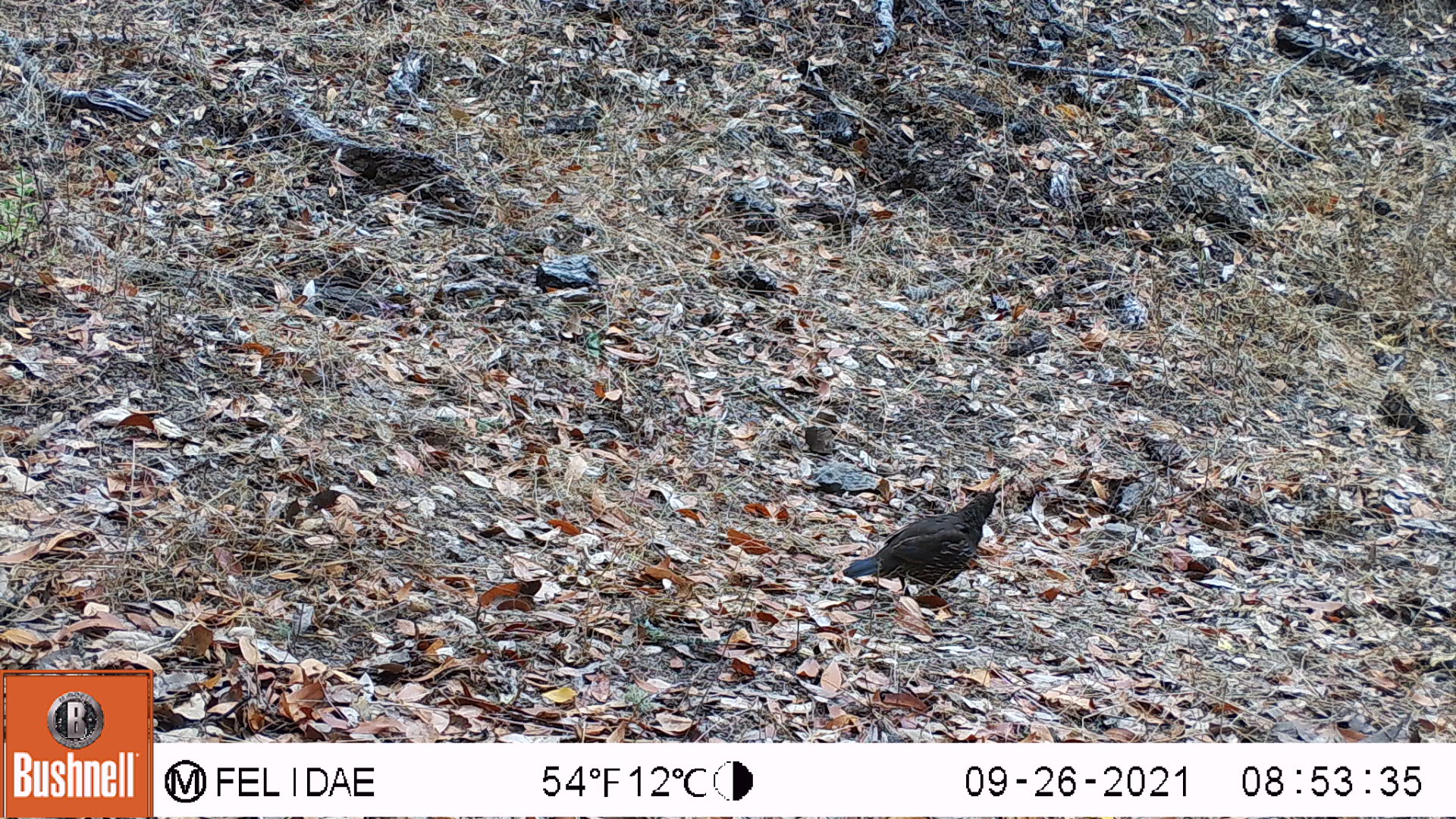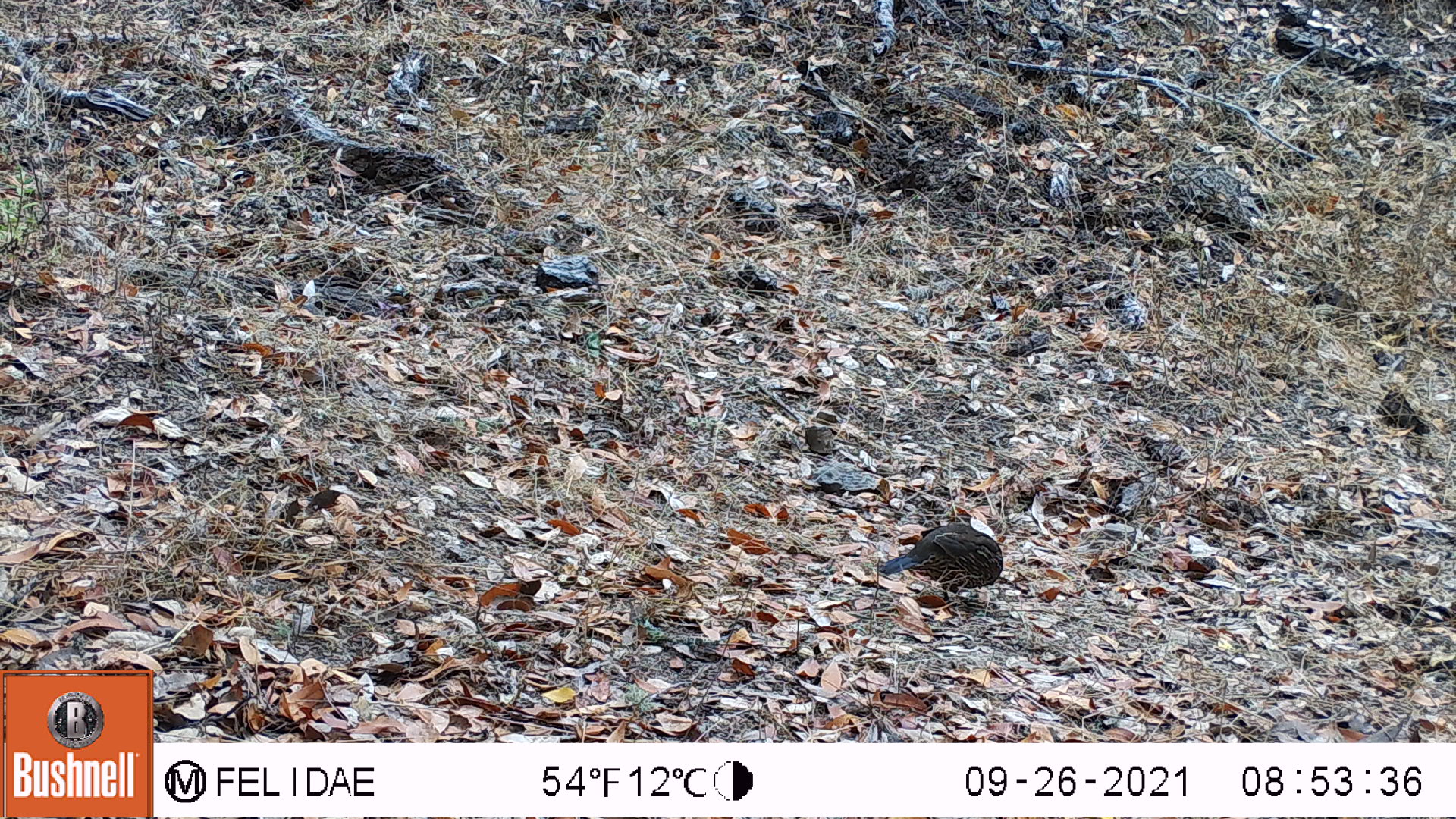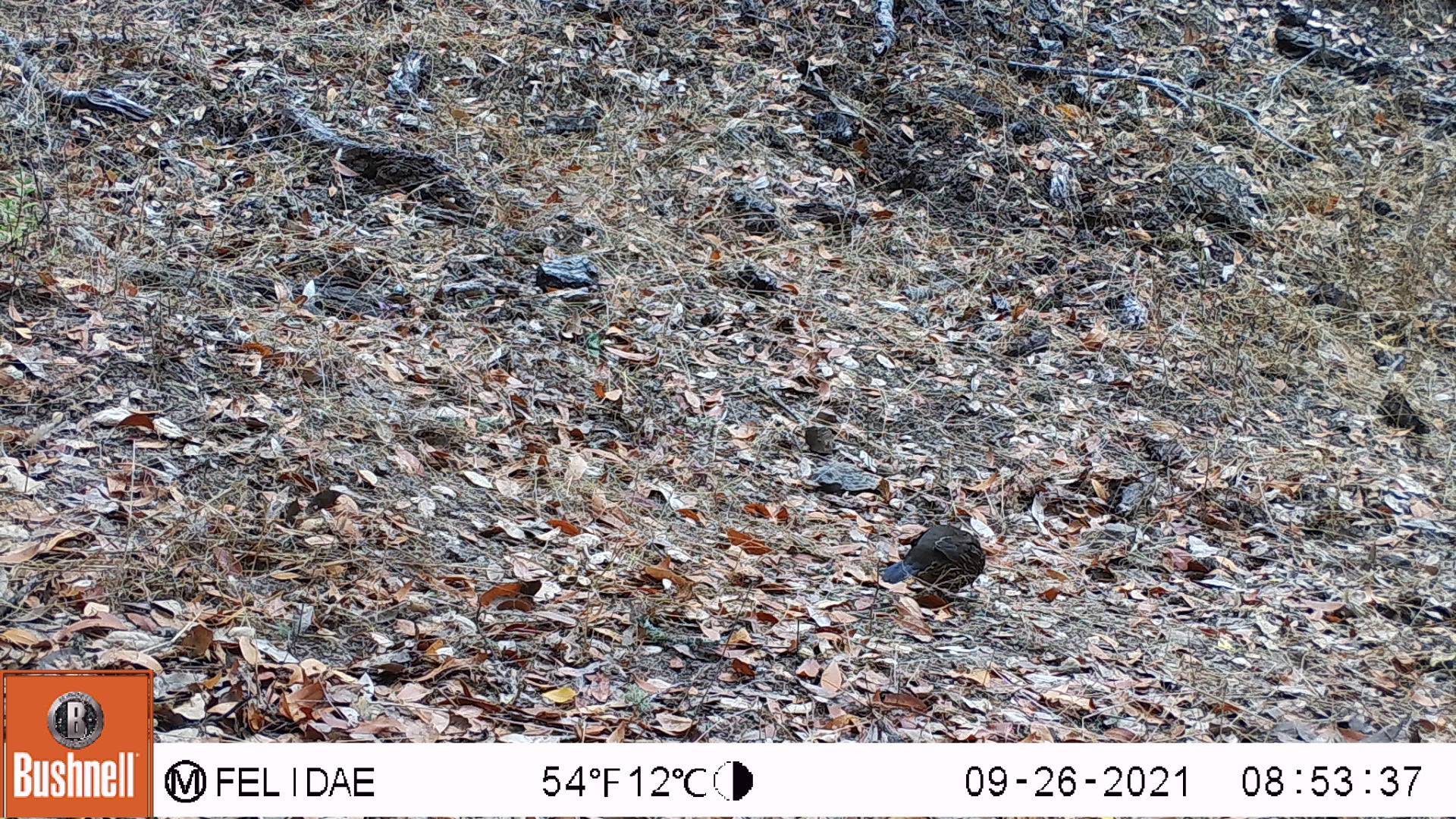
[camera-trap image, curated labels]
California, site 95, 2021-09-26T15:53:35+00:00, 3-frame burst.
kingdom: Animalia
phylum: Chordata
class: Aves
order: Galliformes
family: Odontophoridae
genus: Callipepla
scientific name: Callipepla californica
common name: california quail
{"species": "california quail (Callipepla californica)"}